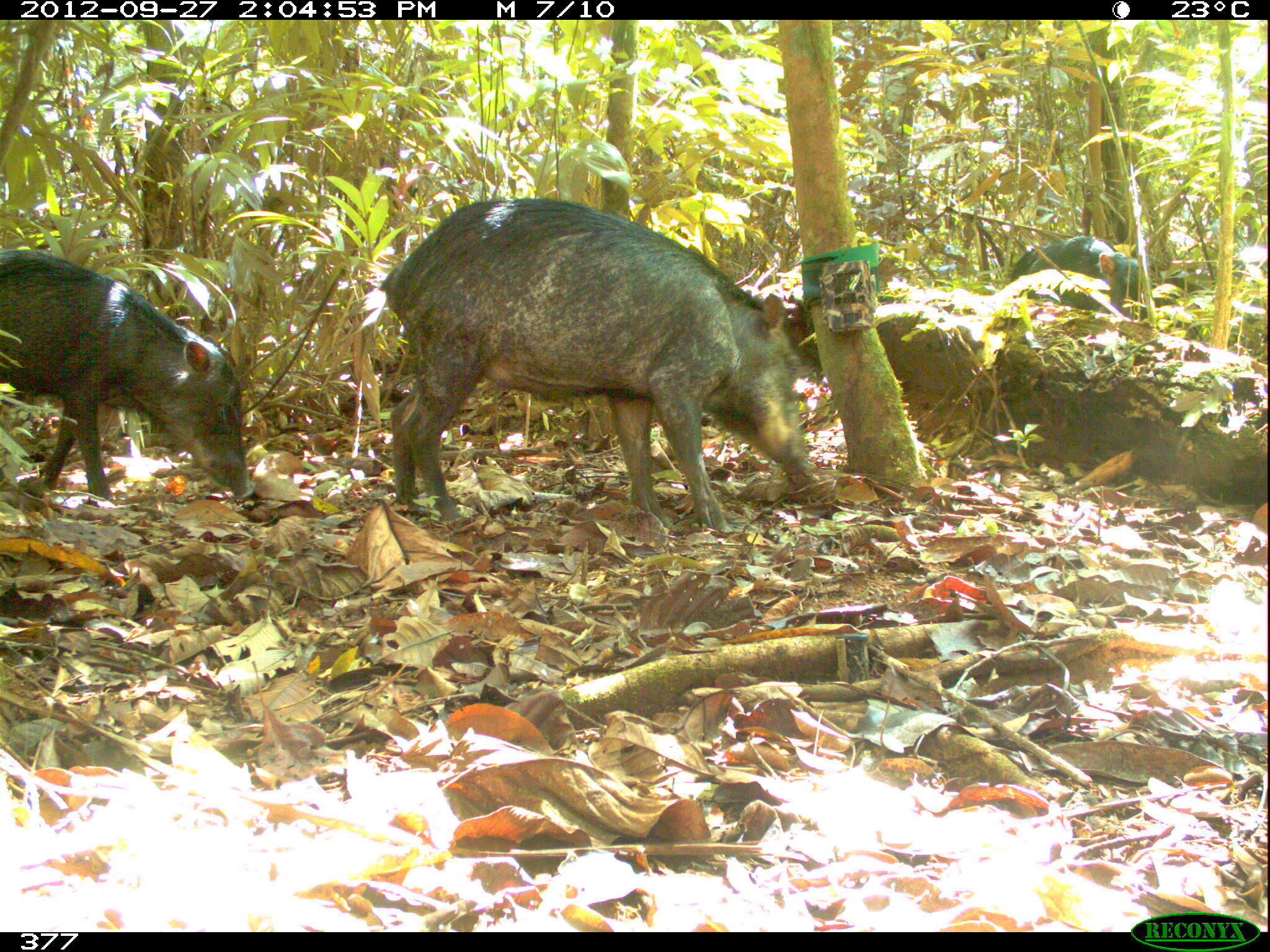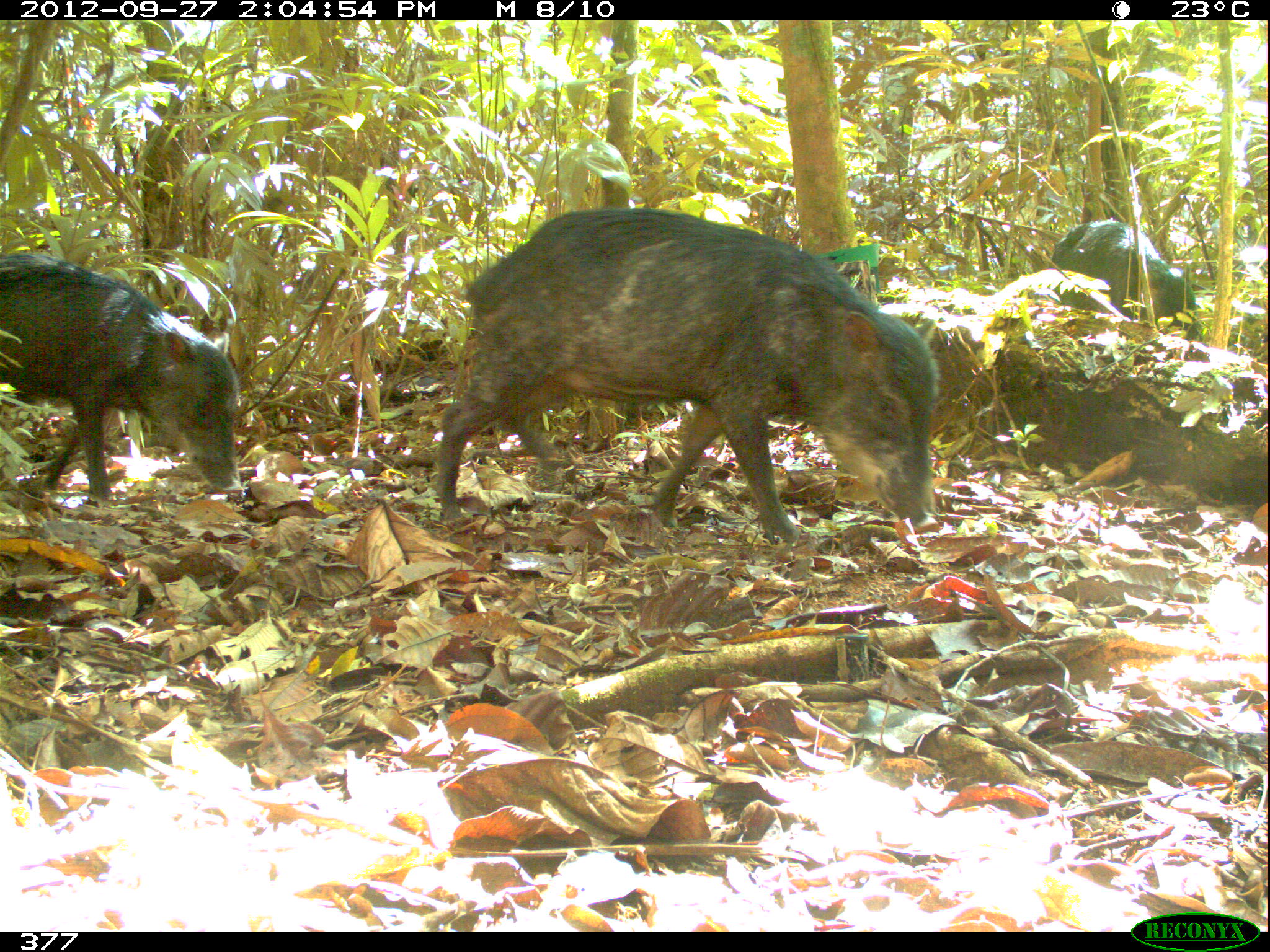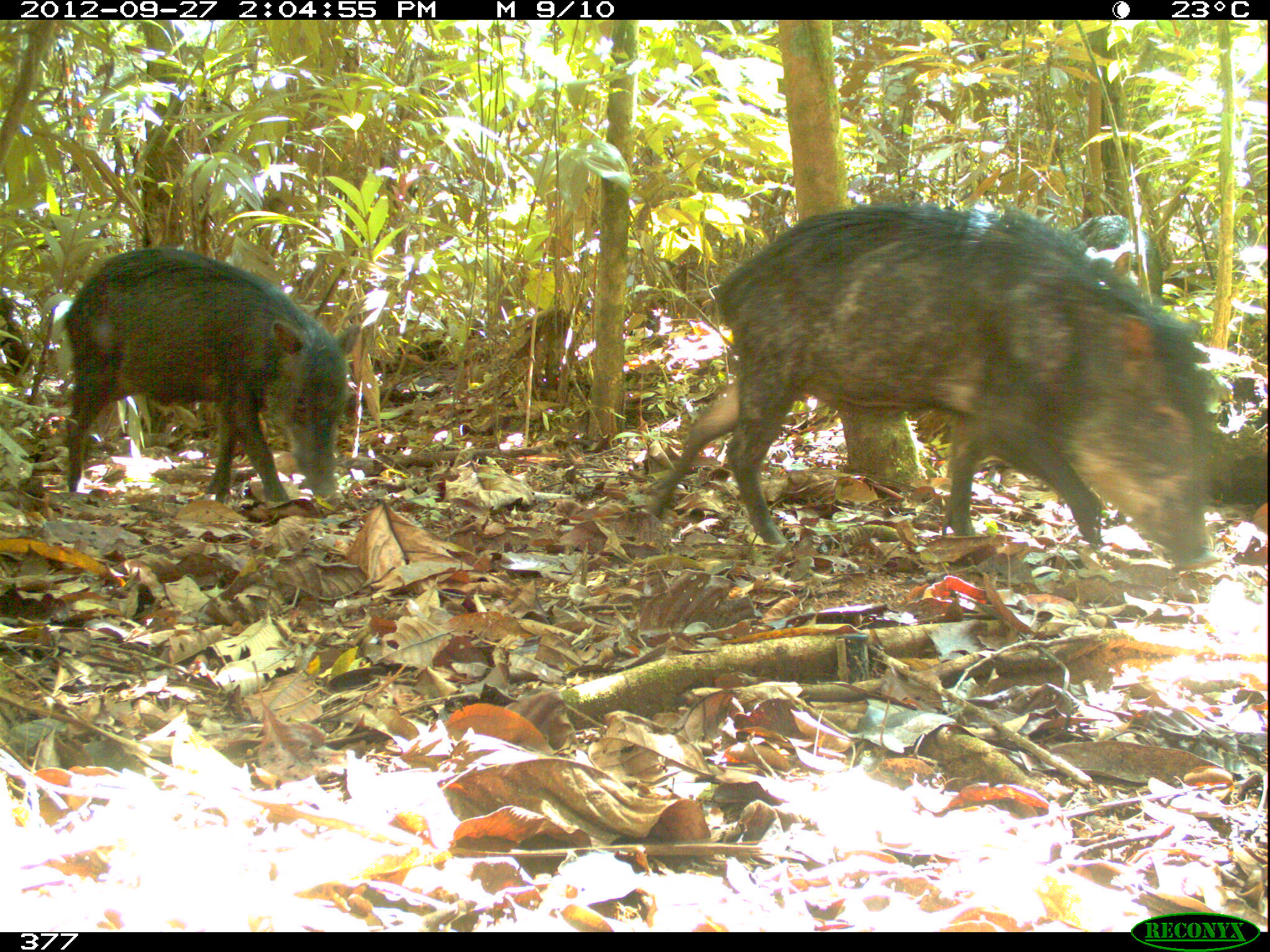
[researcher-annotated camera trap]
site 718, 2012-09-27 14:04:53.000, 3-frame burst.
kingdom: Animalia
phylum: Chordata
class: Mammalia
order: Artiodactyla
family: Tayassuidae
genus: Tayassu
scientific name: Tayassu pecari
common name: white-lipped peccary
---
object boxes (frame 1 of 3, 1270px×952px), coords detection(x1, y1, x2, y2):
tayassu pecari: detection(376, 197, 820, 537); detection(0, 247, 256, 504); detection(1009, 236, 1147, 320)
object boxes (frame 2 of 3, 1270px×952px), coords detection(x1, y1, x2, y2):
tayassu pecari: detection(432, 206, 937, 546); detection(0, 247, 241, 504); detection(1049, 218, 1199, 337)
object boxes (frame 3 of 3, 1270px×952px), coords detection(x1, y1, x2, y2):
tayassu pecari: detection(646, 202, 1209, 566); detection(61, 245, 360, 510); detection(1069, 212, 1163, 295)